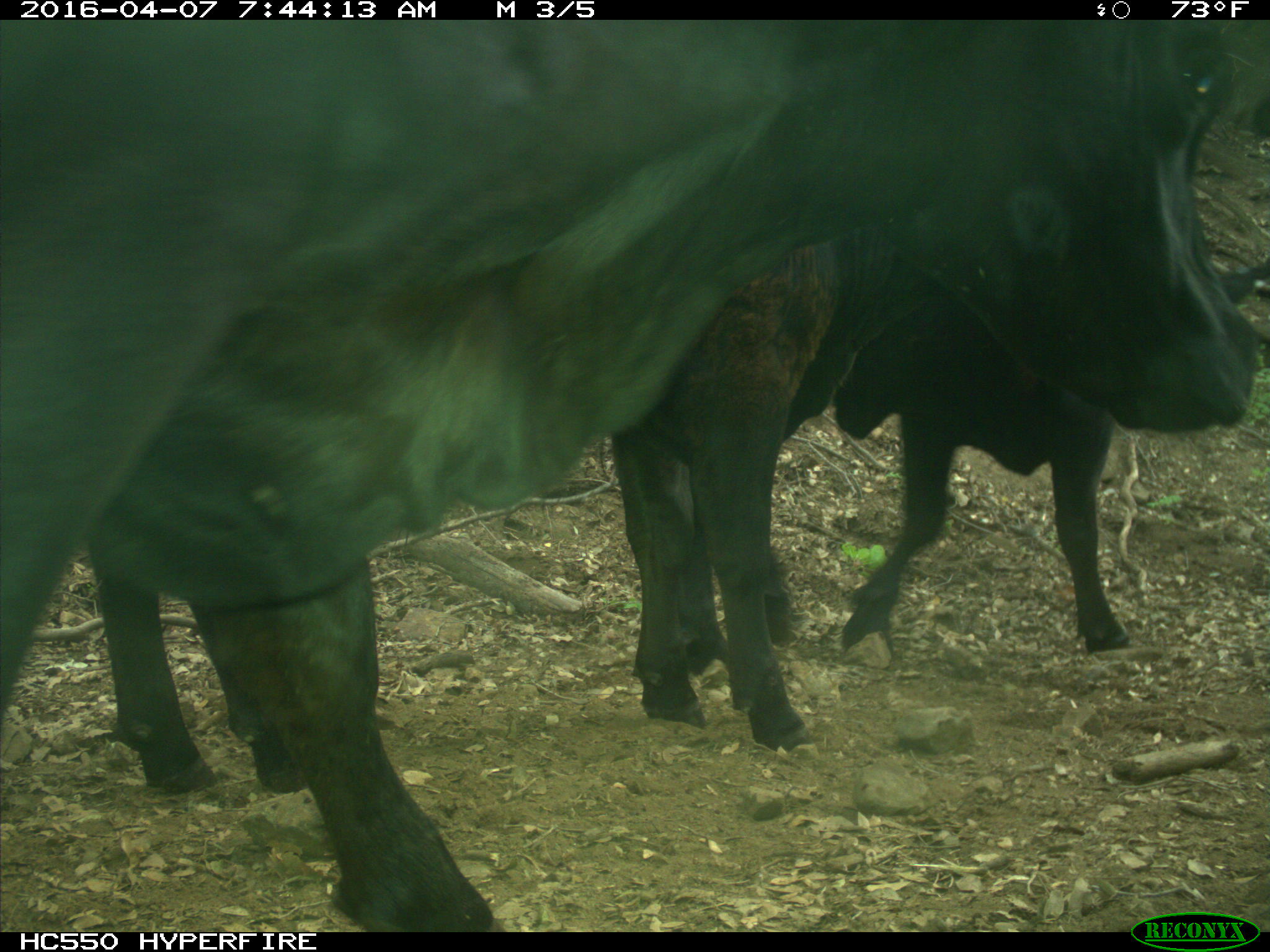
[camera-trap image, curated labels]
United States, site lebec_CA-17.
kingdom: Animalia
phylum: Chordata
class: Mammalia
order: Artiodactyla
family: Bovidae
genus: Bos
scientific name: Bos taurus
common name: domestic cow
Bos taurus (domestic cow).